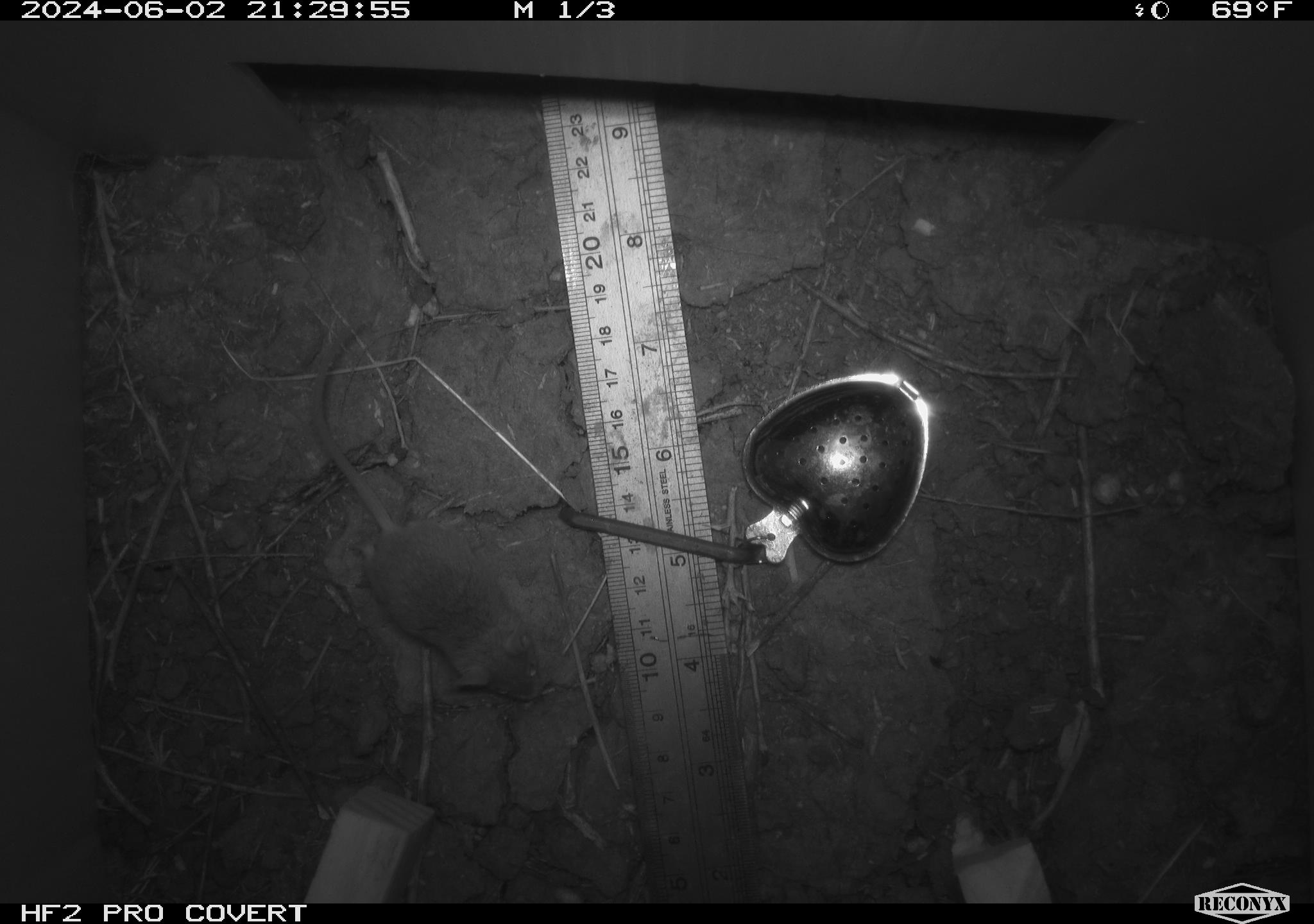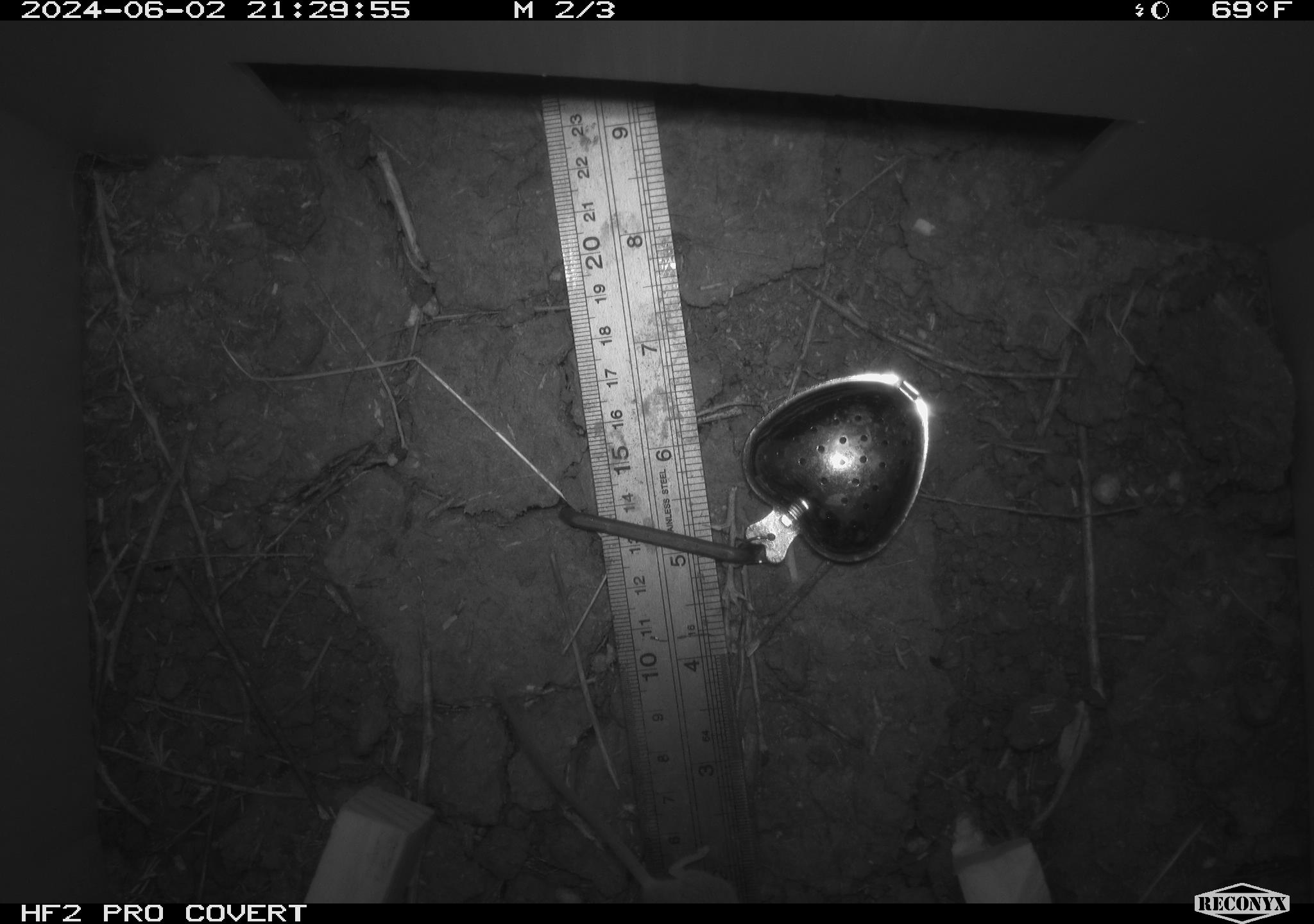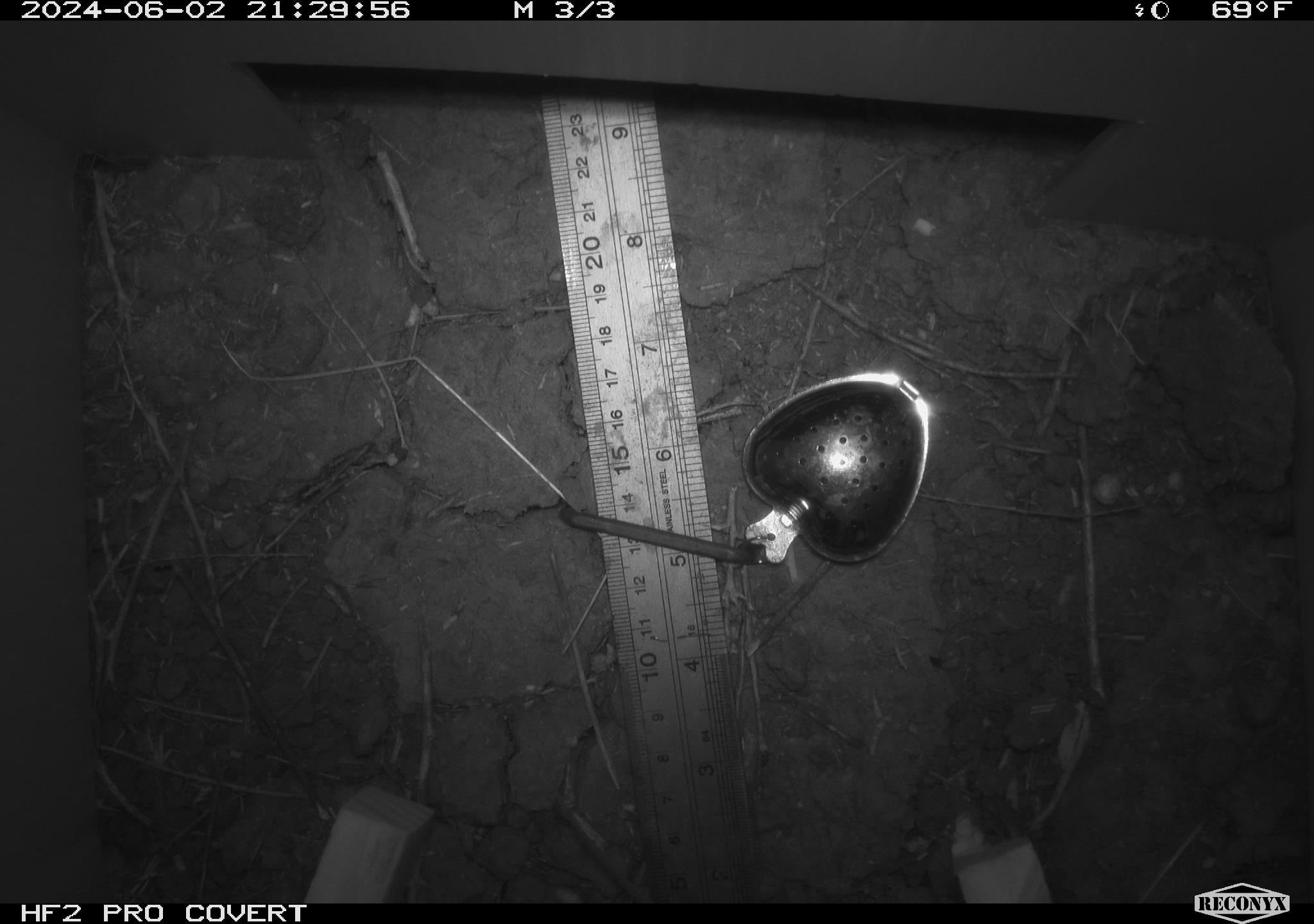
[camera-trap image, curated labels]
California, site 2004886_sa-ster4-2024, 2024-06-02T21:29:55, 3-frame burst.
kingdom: Animalia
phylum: Chordata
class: Mammalia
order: Rodentia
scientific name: Rodentia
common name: mouse species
Mouse species (Rodentia).